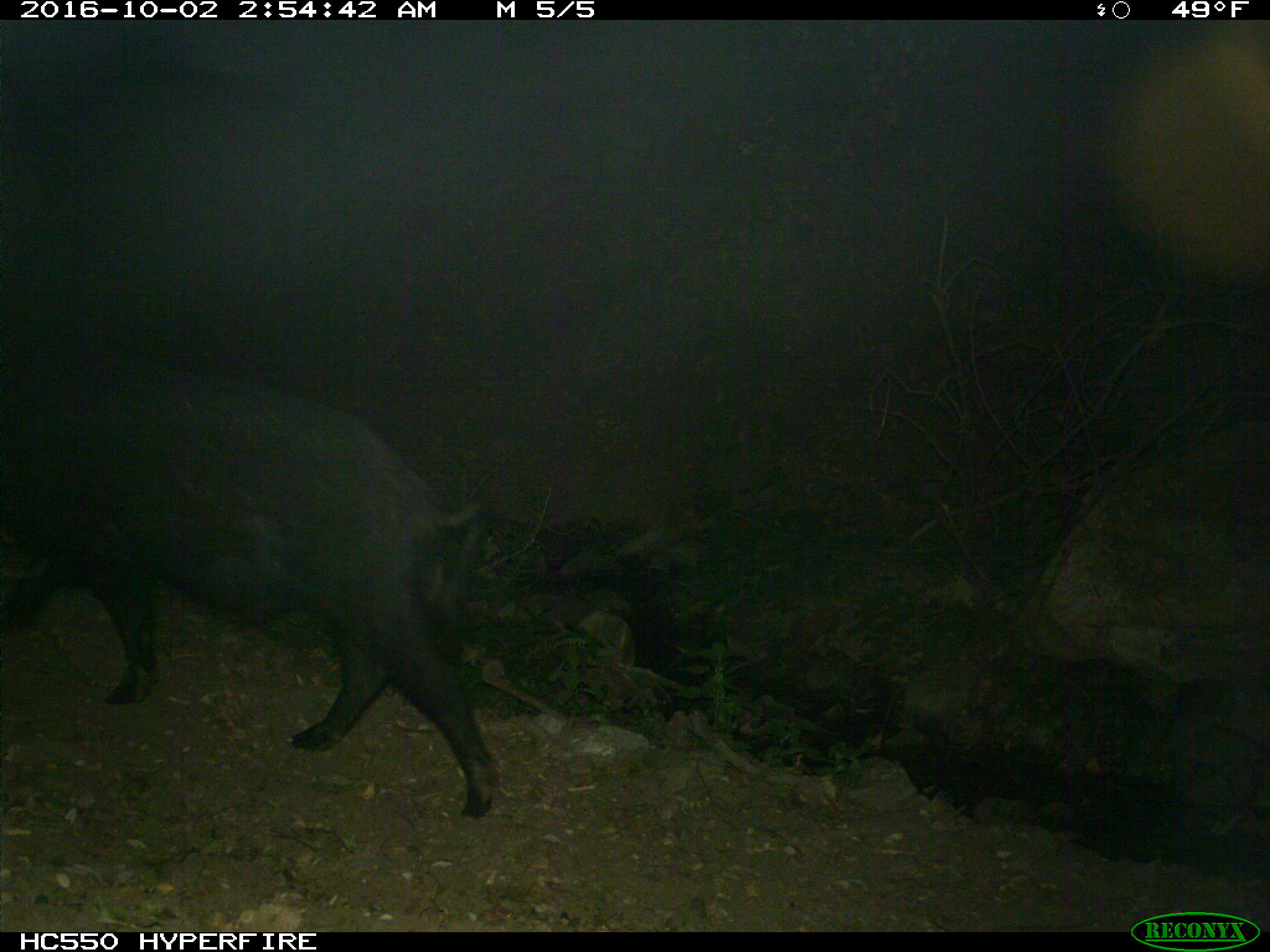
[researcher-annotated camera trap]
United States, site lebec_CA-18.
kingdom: Animalia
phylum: Chordata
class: Mammalia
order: Artiodactyla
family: Suidae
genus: Sus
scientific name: Sus scrofa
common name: wild boar